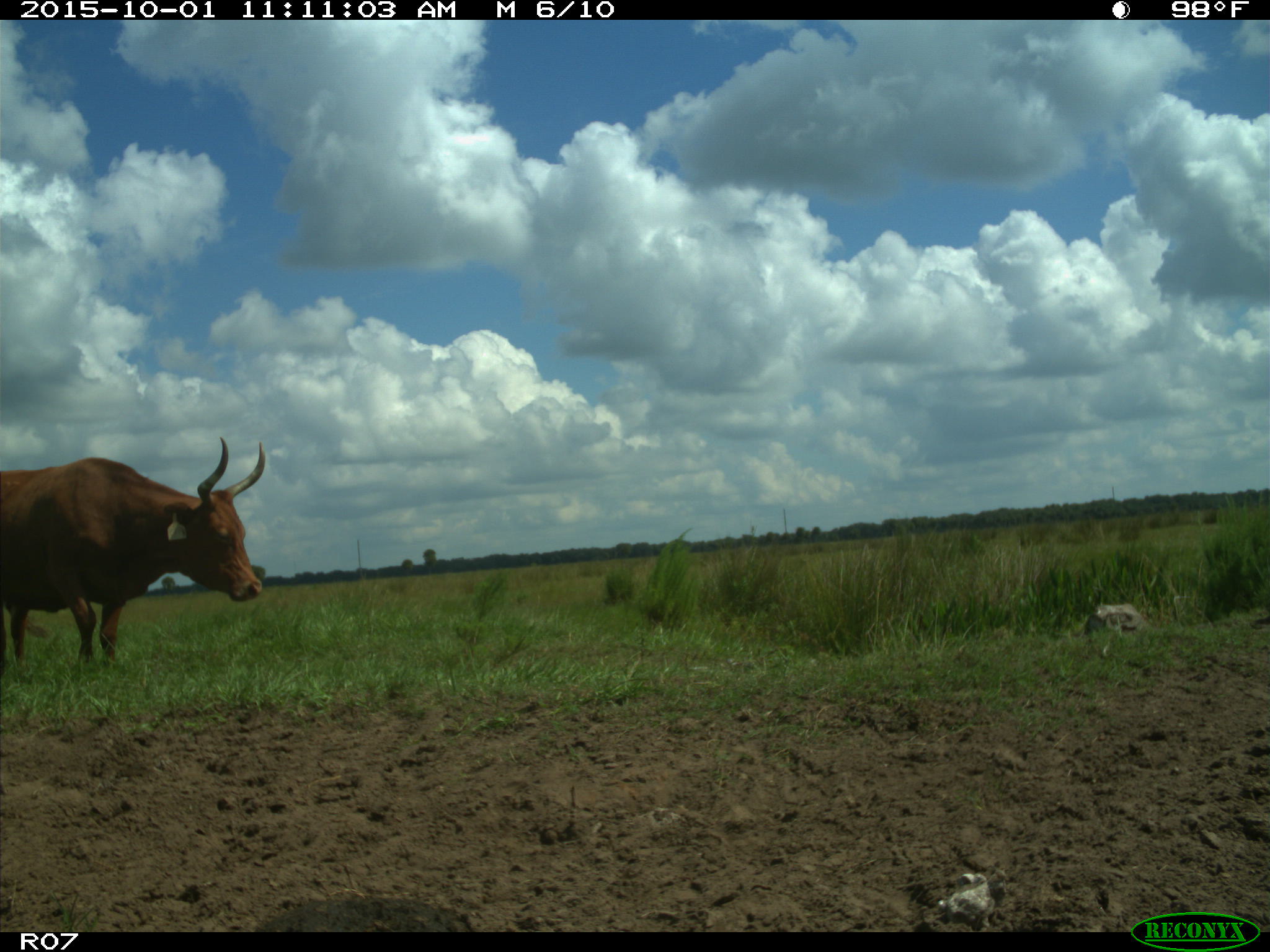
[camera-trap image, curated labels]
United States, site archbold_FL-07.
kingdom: Animalia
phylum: Chordata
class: Mammalia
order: Artiodactyla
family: Bovidae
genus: Bos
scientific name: Bos taurus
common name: domestic cow